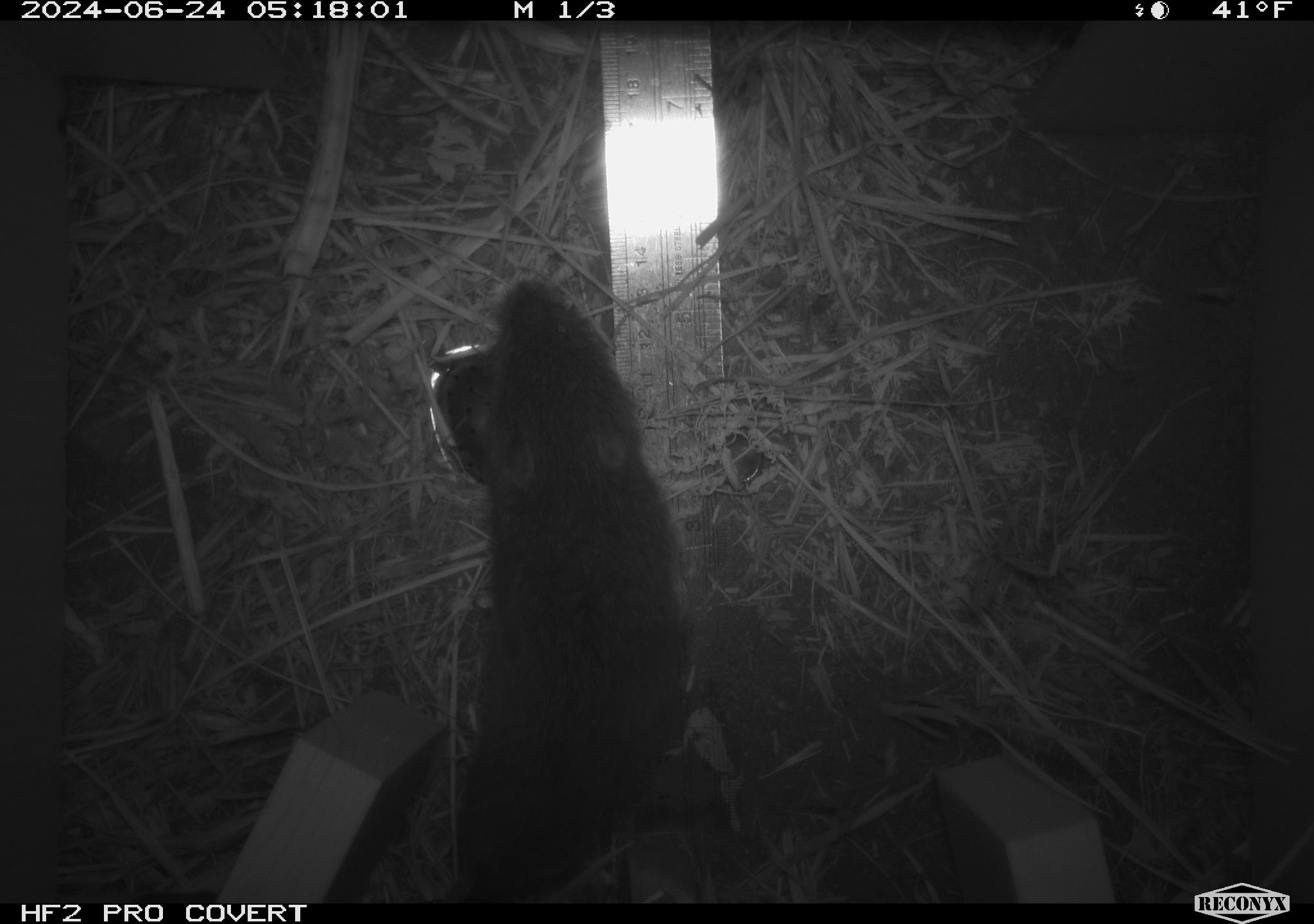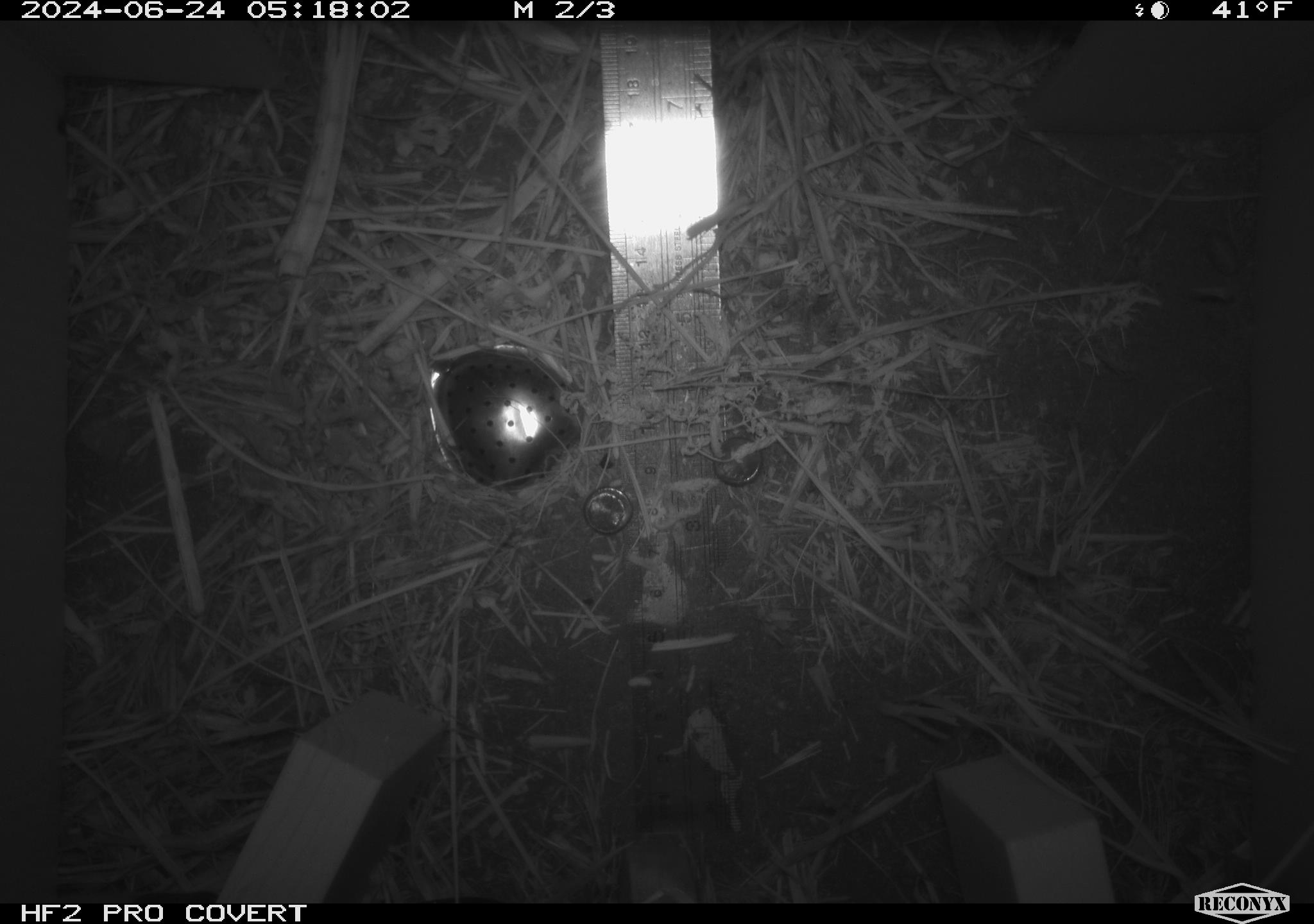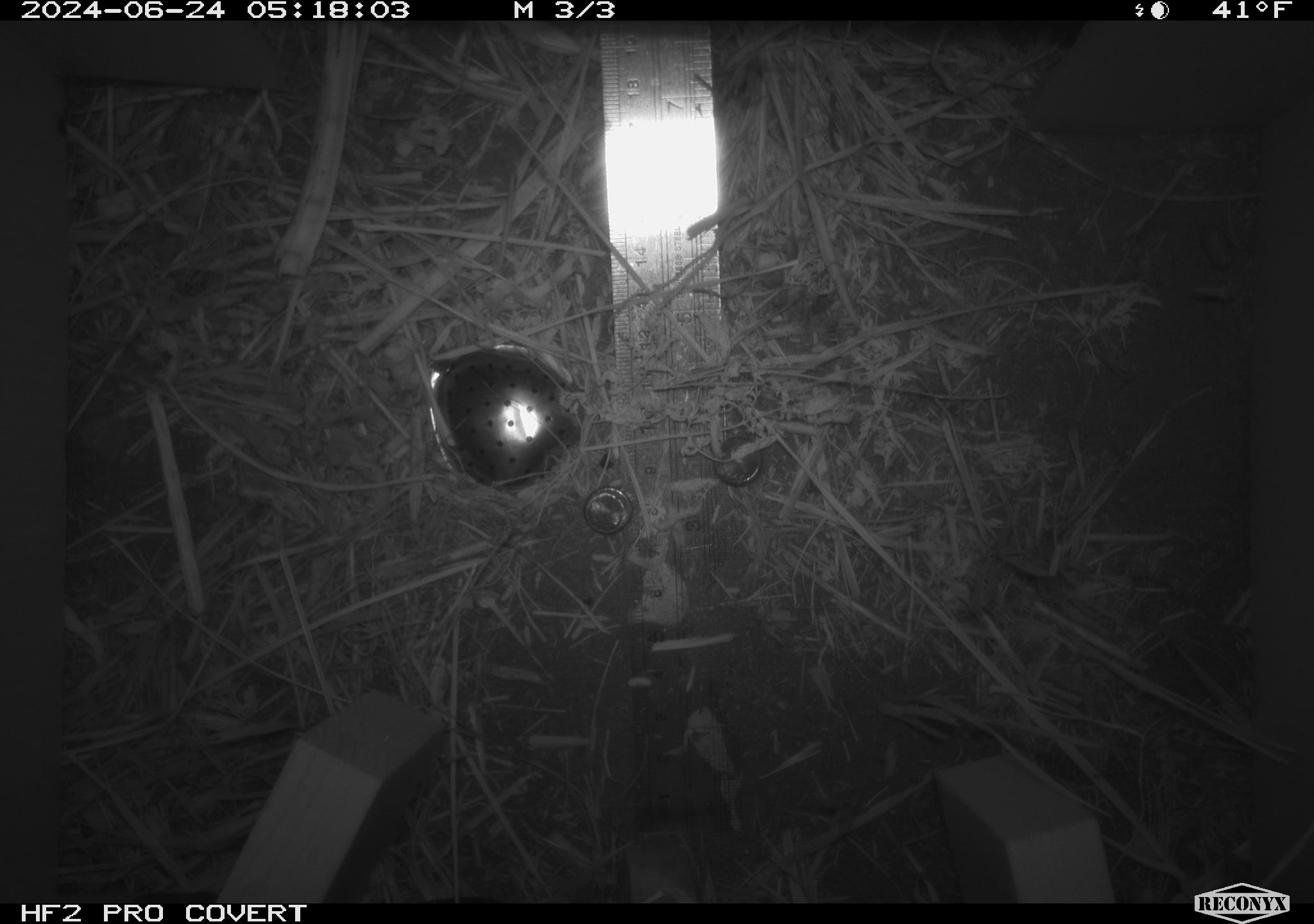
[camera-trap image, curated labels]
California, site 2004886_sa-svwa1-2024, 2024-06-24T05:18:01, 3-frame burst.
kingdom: Animalia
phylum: Chordata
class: Mammalia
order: Rodentia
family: Cricetidae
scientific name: Arvicolinae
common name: voles, lemmings, and muskrats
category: arvicolinae subfamily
Arvicolinae subfamily (voles, lemmings, and muskrats) (Arvicolinae).